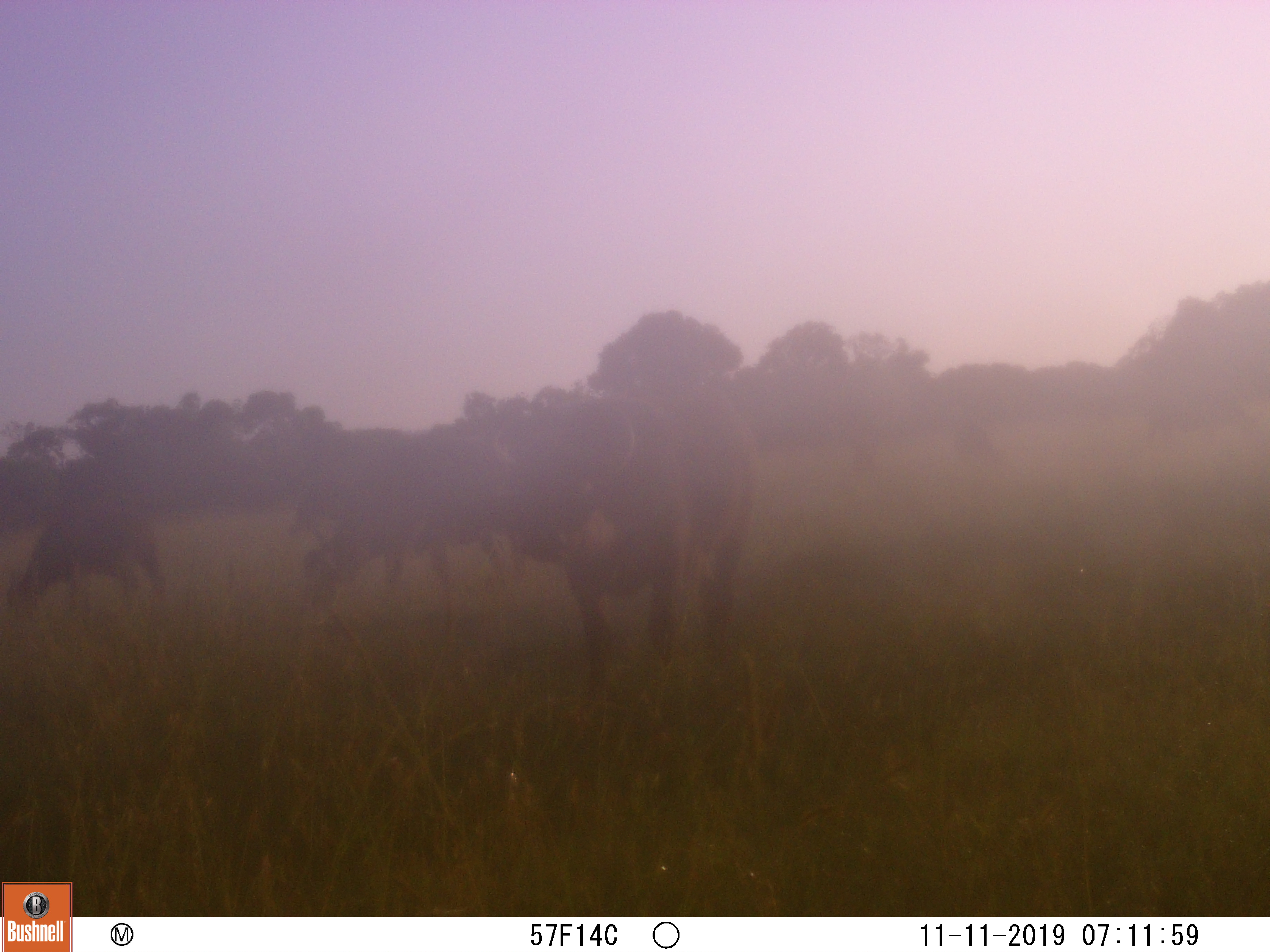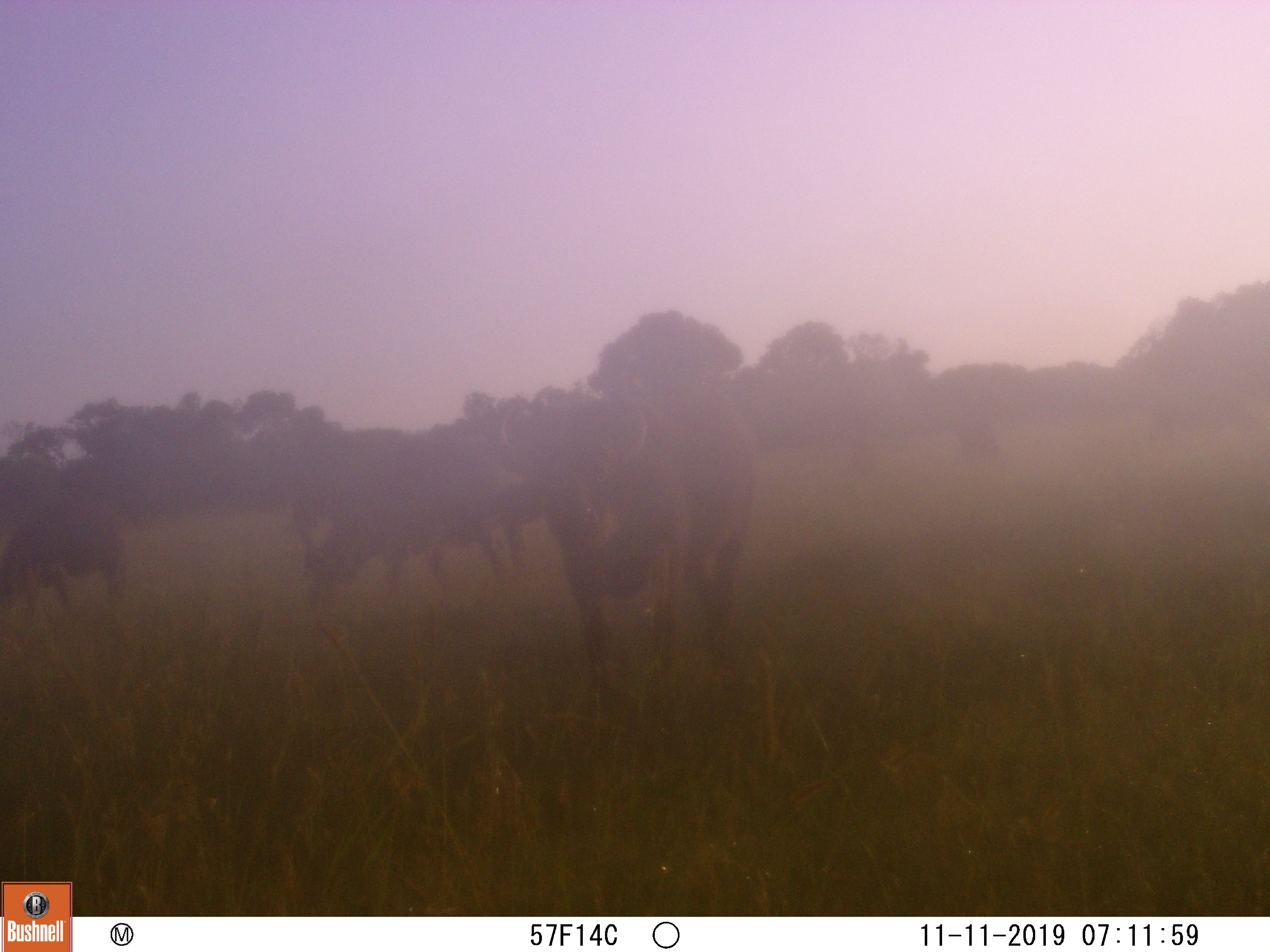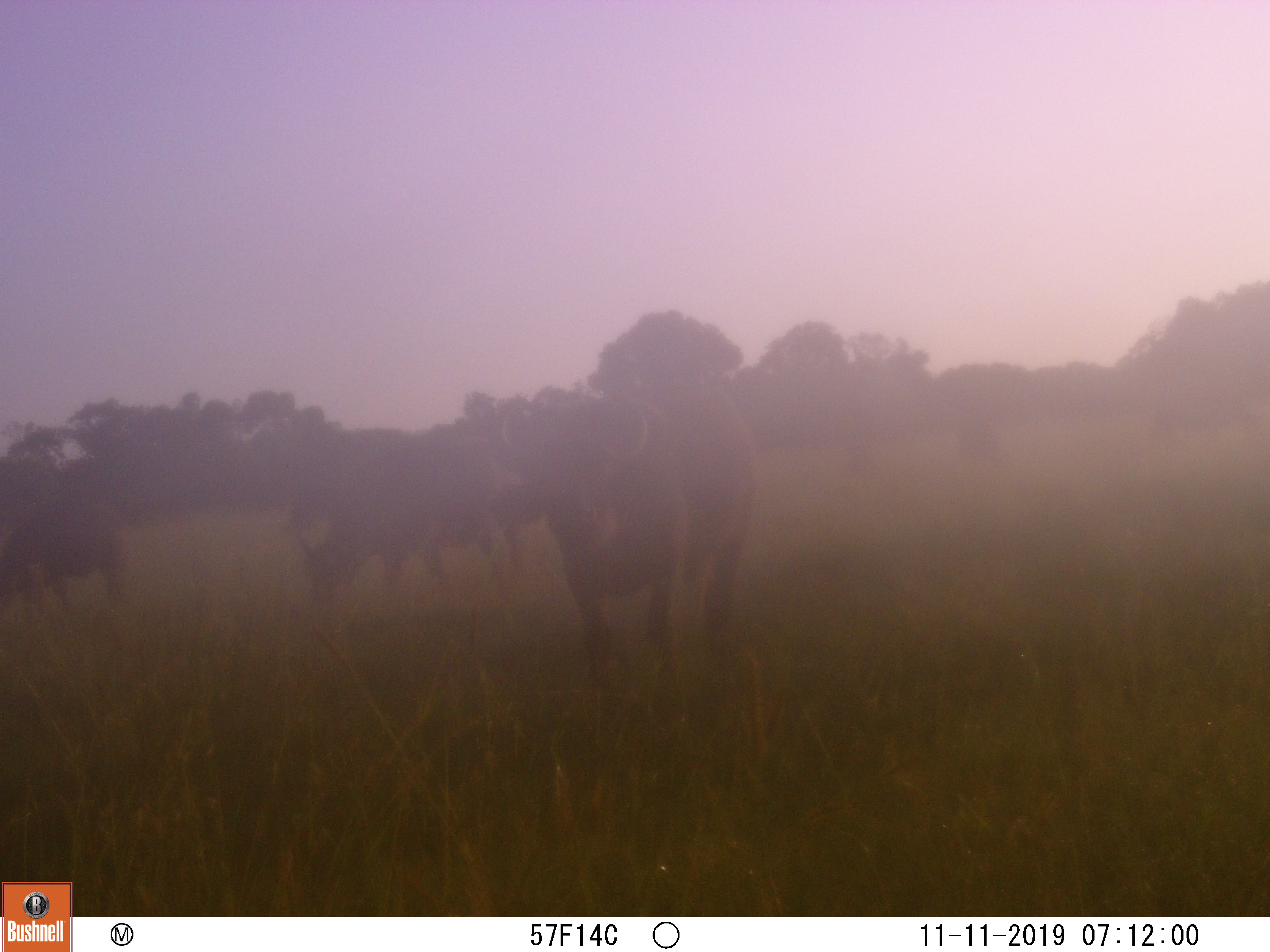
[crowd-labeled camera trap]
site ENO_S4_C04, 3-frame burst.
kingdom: Animalia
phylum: Chordata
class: Mammalia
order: Artiodactyla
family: Bovidae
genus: Syncerus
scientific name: Syncerus caffer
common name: african buffalo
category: buffalo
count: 5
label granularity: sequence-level